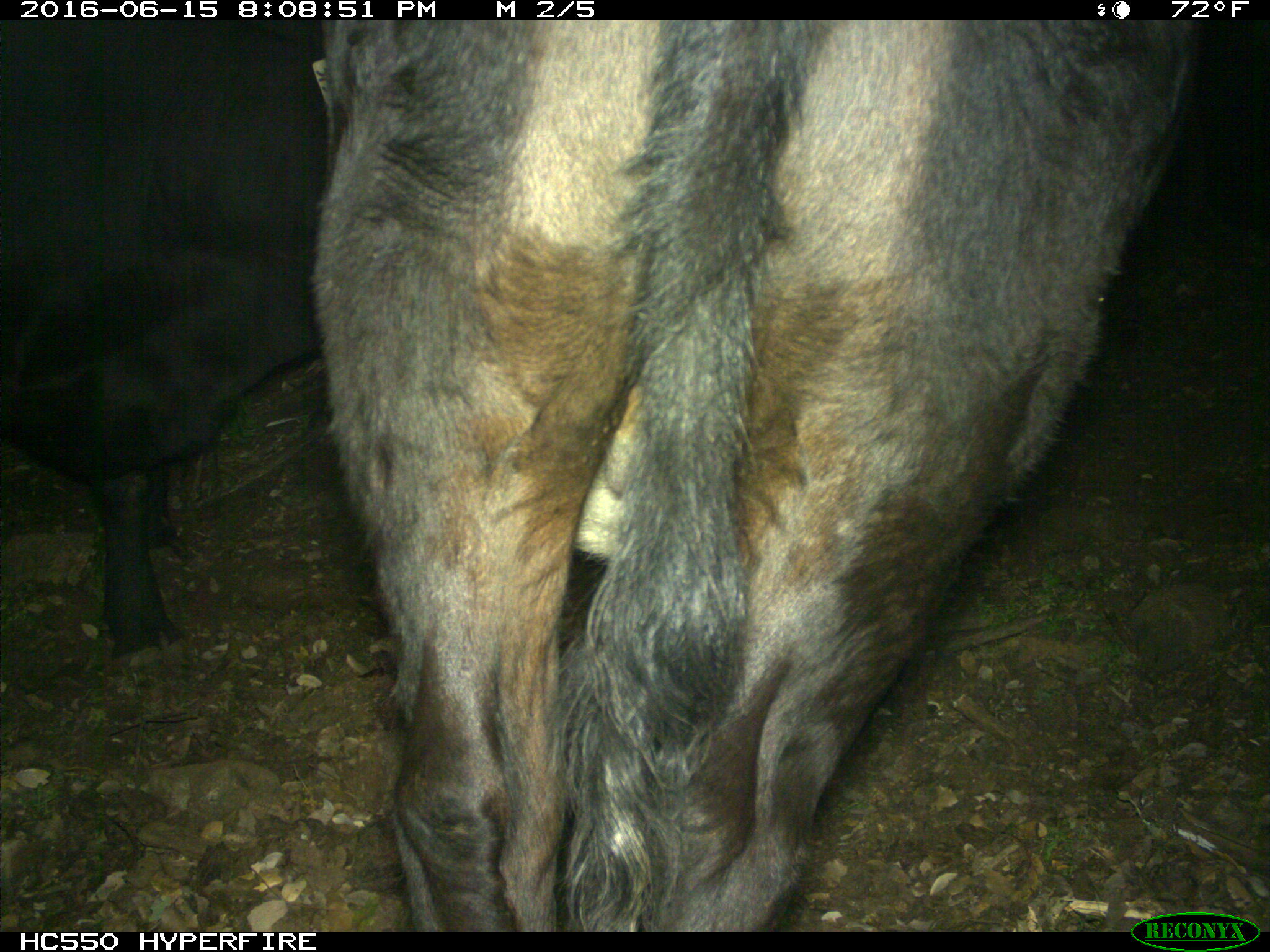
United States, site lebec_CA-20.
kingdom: Animalia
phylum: Chordata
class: Mammalia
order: Artiodactyla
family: Bovidae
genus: Bos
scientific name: Bos taurus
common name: domestic cow